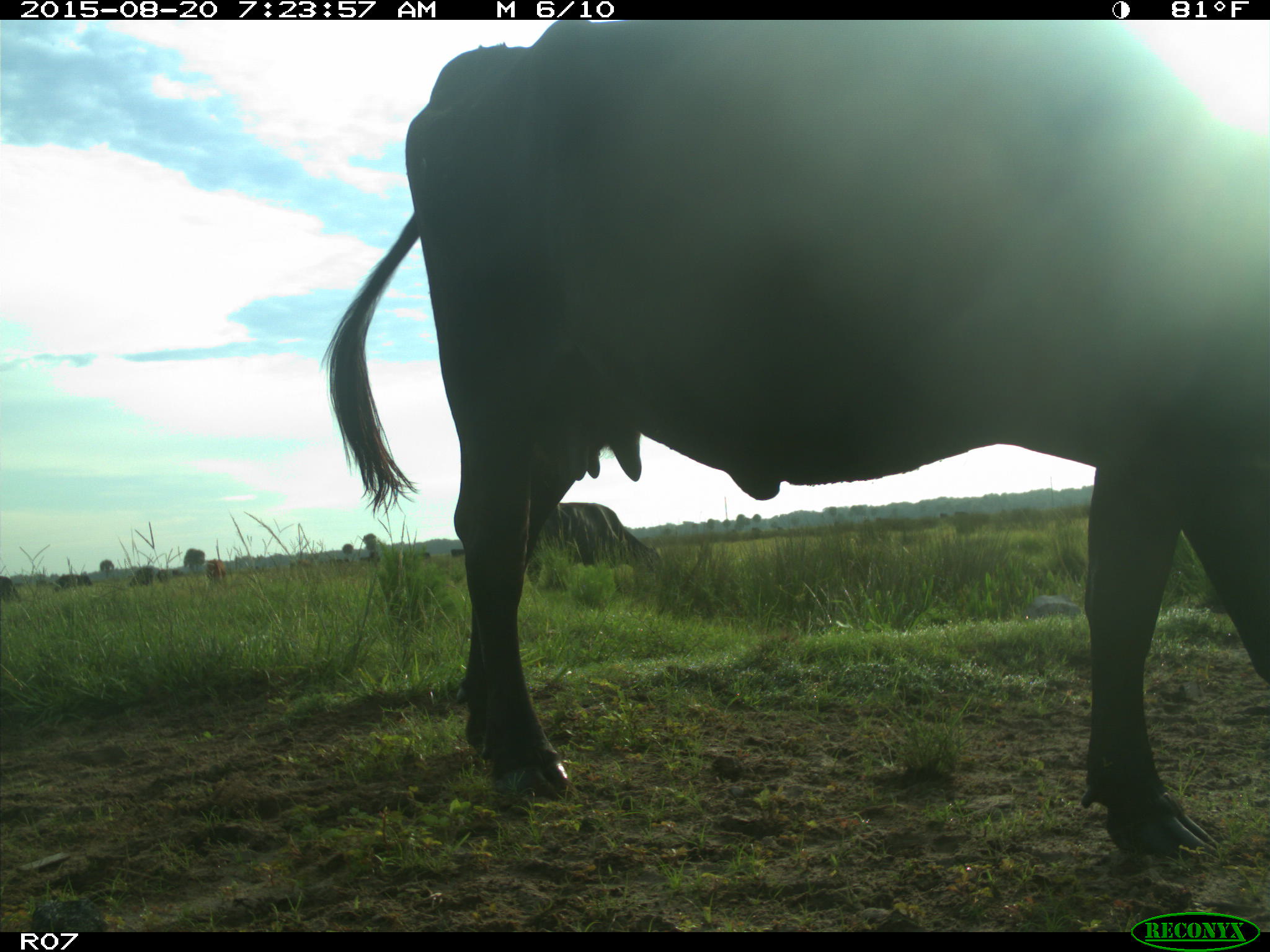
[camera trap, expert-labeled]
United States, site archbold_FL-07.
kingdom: Animalia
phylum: Chordata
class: Mammalia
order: Artiodactyla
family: Bovidae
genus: Bos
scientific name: Bos taurus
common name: domestic cow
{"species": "Bos taurus (domestic cow)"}